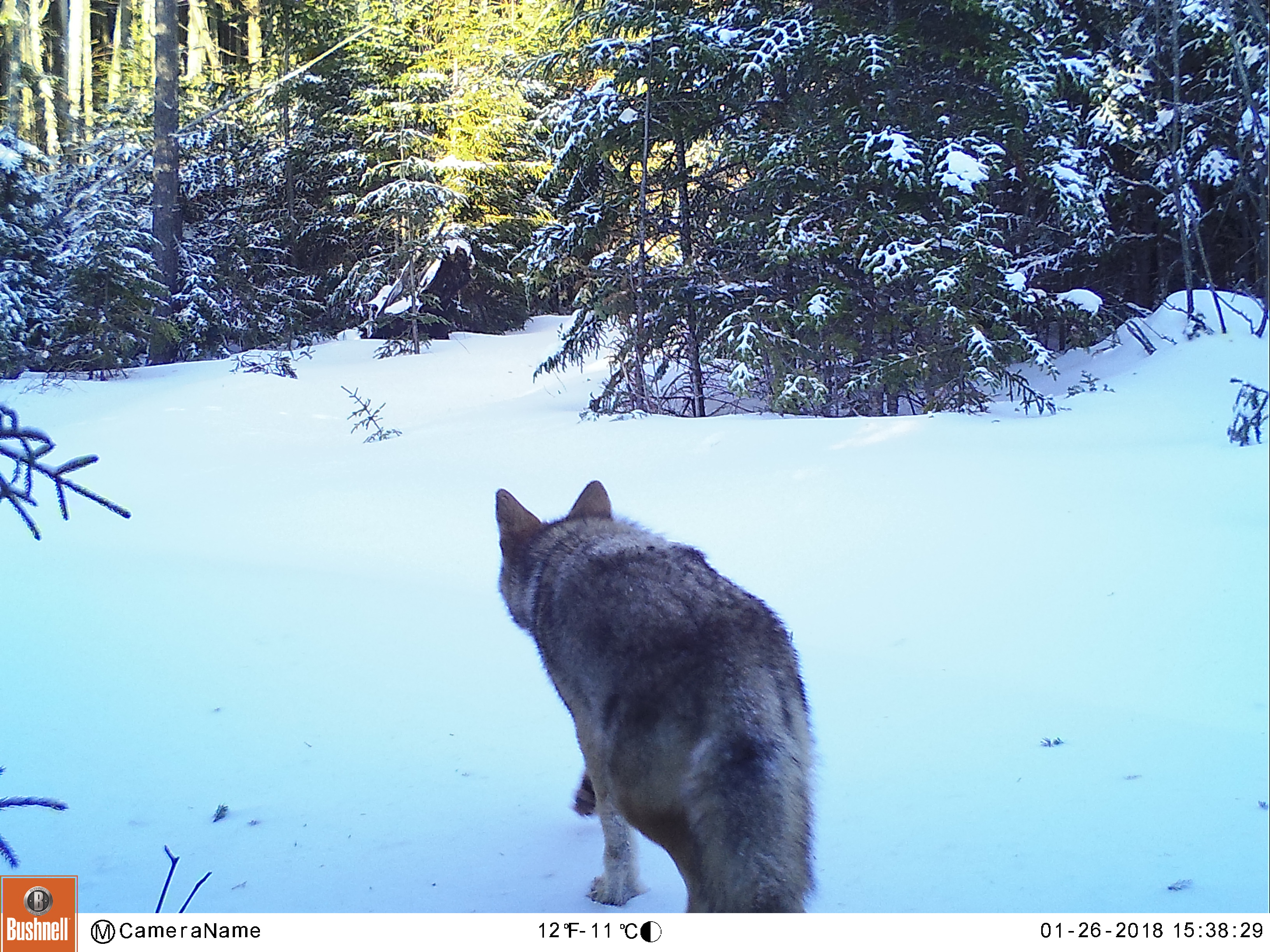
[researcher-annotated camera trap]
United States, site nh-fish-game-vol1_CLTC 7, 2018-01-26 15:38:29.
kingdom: Animalia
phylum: Chordata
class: Mammalia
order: Carnivora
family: Canidae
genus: Canis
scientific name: Canis latrans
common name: coyote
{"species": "coyote (Canis latrans)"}